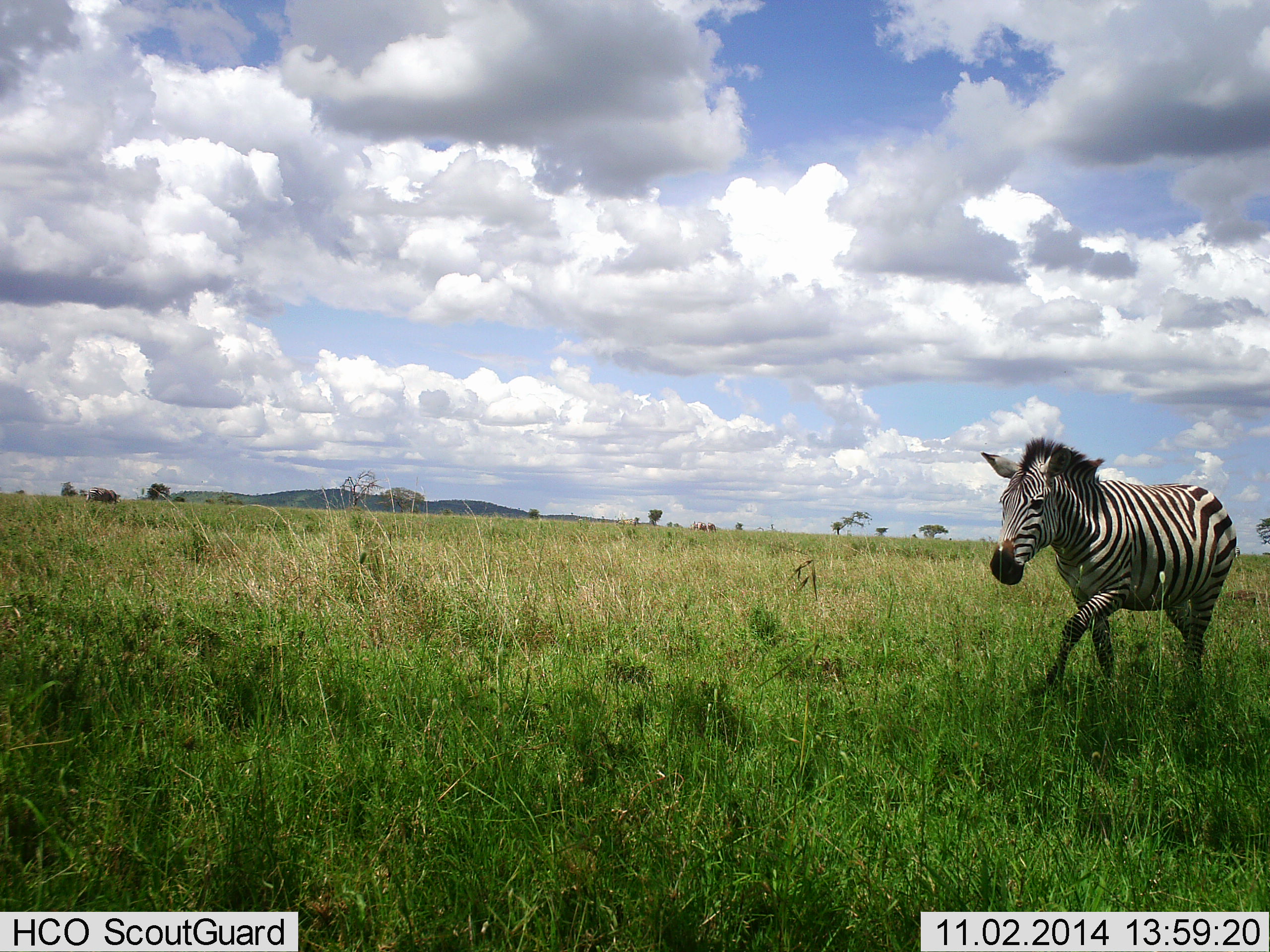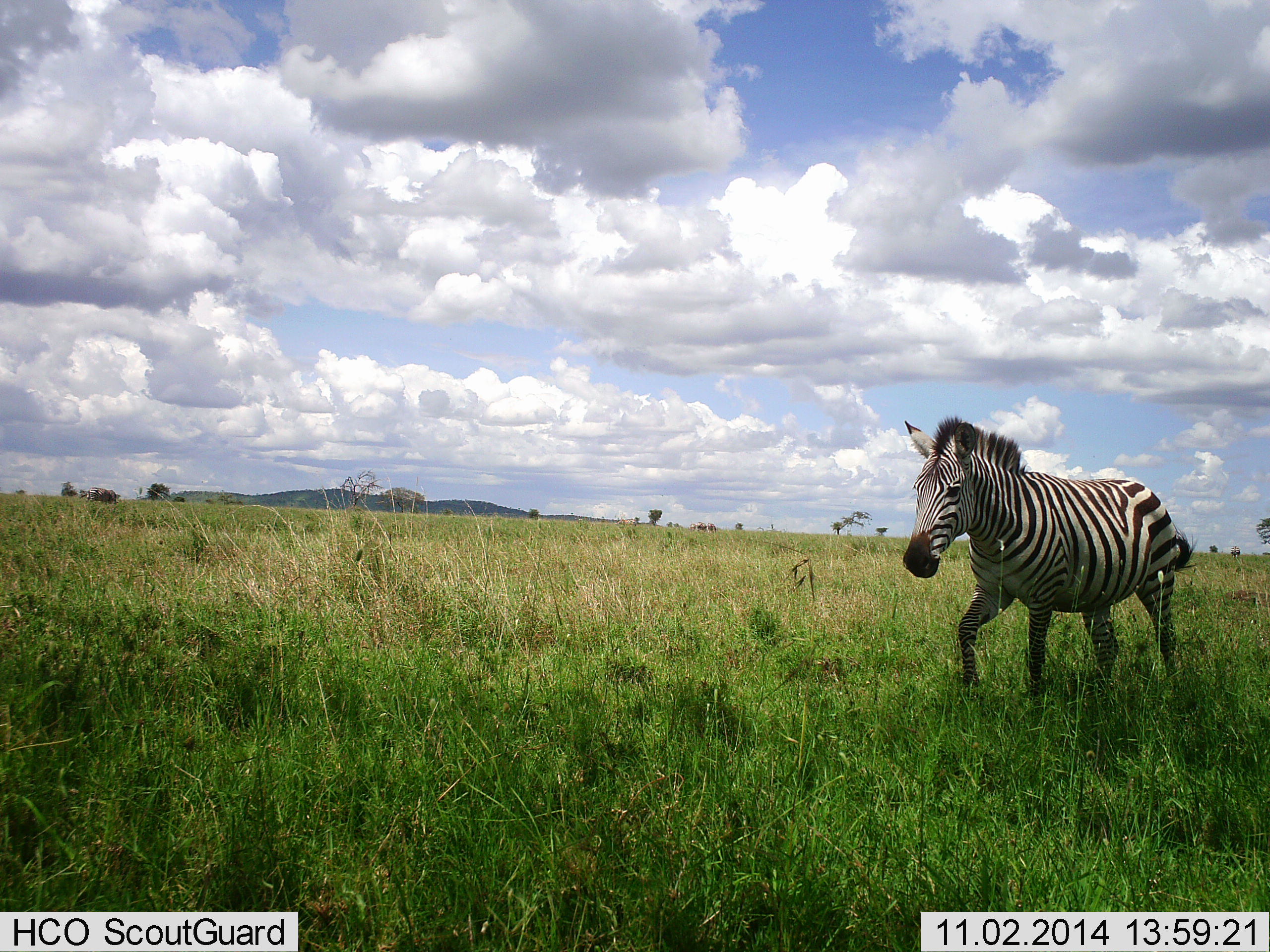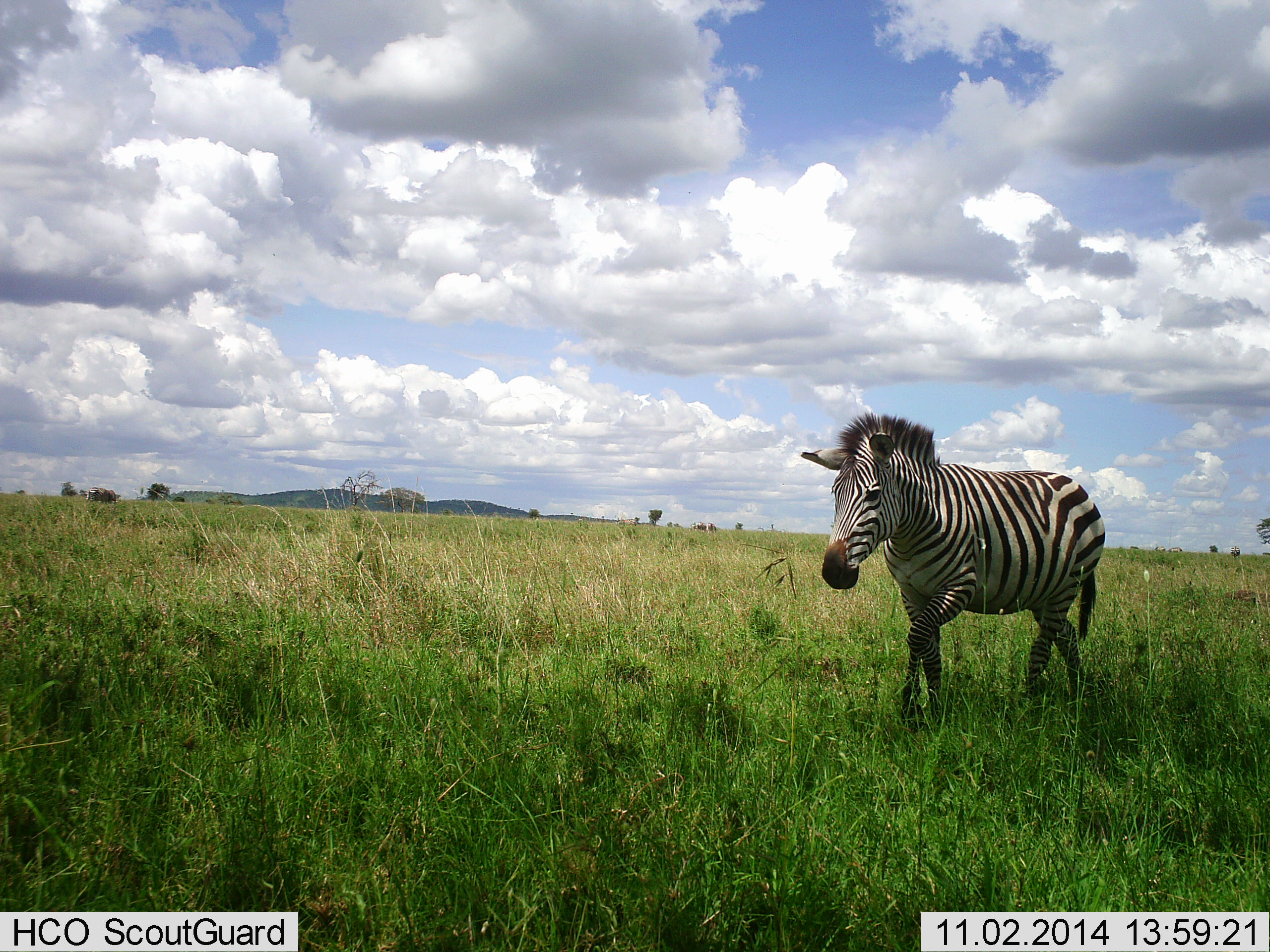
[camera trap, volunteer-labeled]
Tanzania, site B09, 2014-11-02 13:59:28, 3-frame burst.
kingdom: Animalia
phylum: Chordata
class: Mammalia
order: Perissodactyla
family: Equidae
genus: Equus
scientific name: Equus quagga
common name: plains zebra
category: zebra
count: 1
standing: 40%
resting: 0%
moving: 90%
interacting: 0%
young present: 0%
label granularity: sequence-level